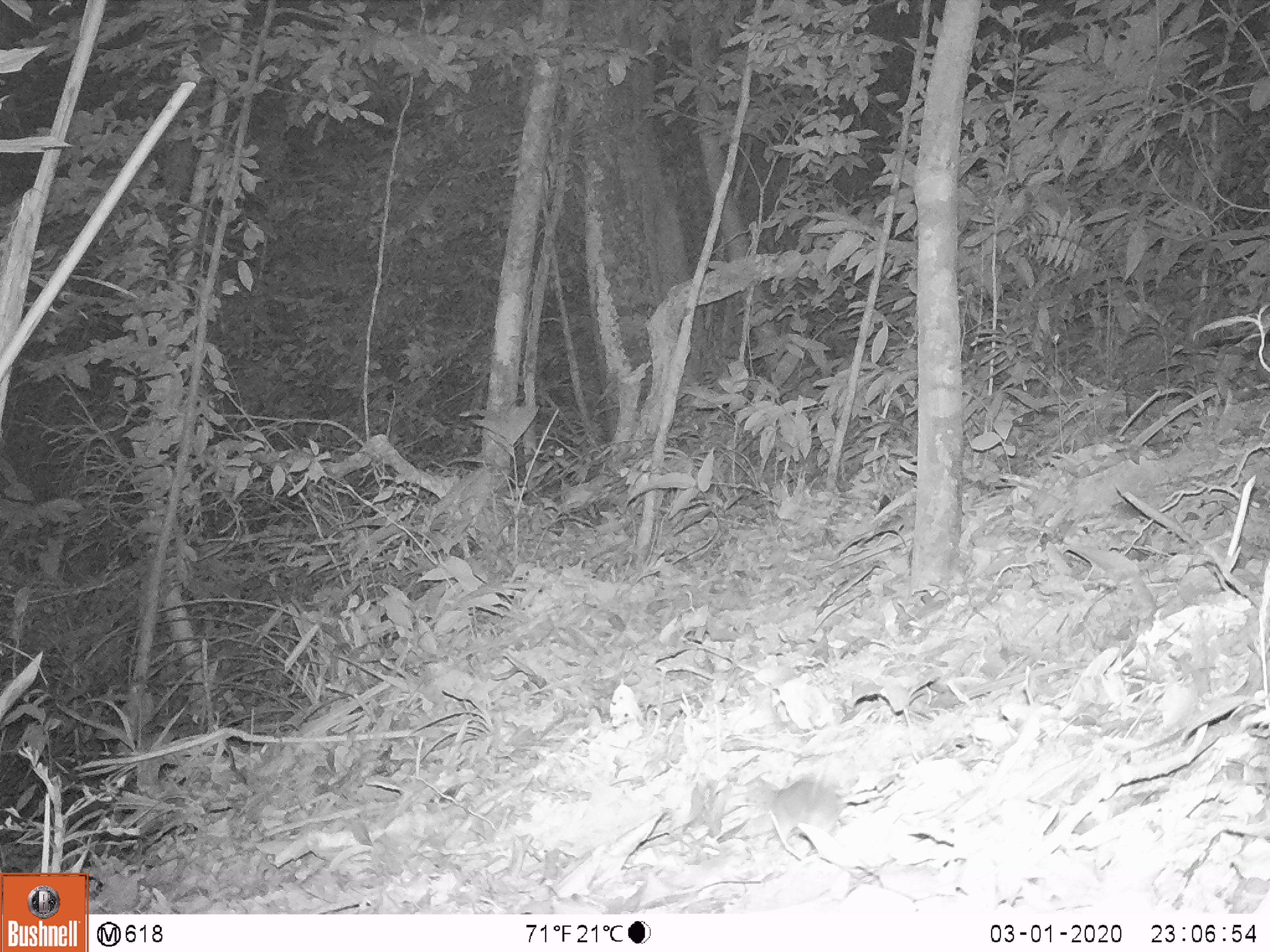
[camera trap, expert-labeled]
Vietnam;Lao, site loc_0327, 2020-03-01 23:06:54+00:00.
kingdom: Animalia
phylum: Chordata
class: Mammalia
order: Rodentia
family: Muridae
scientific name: Muridae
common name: old-world mice and rats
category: unidentified murid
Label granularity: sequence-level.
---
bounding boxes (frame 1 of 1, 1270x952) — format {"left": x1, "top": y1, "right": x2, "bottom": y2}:
unidentified murid: {"left": 744, "top": 776, "right": 843, "bottom": 843}